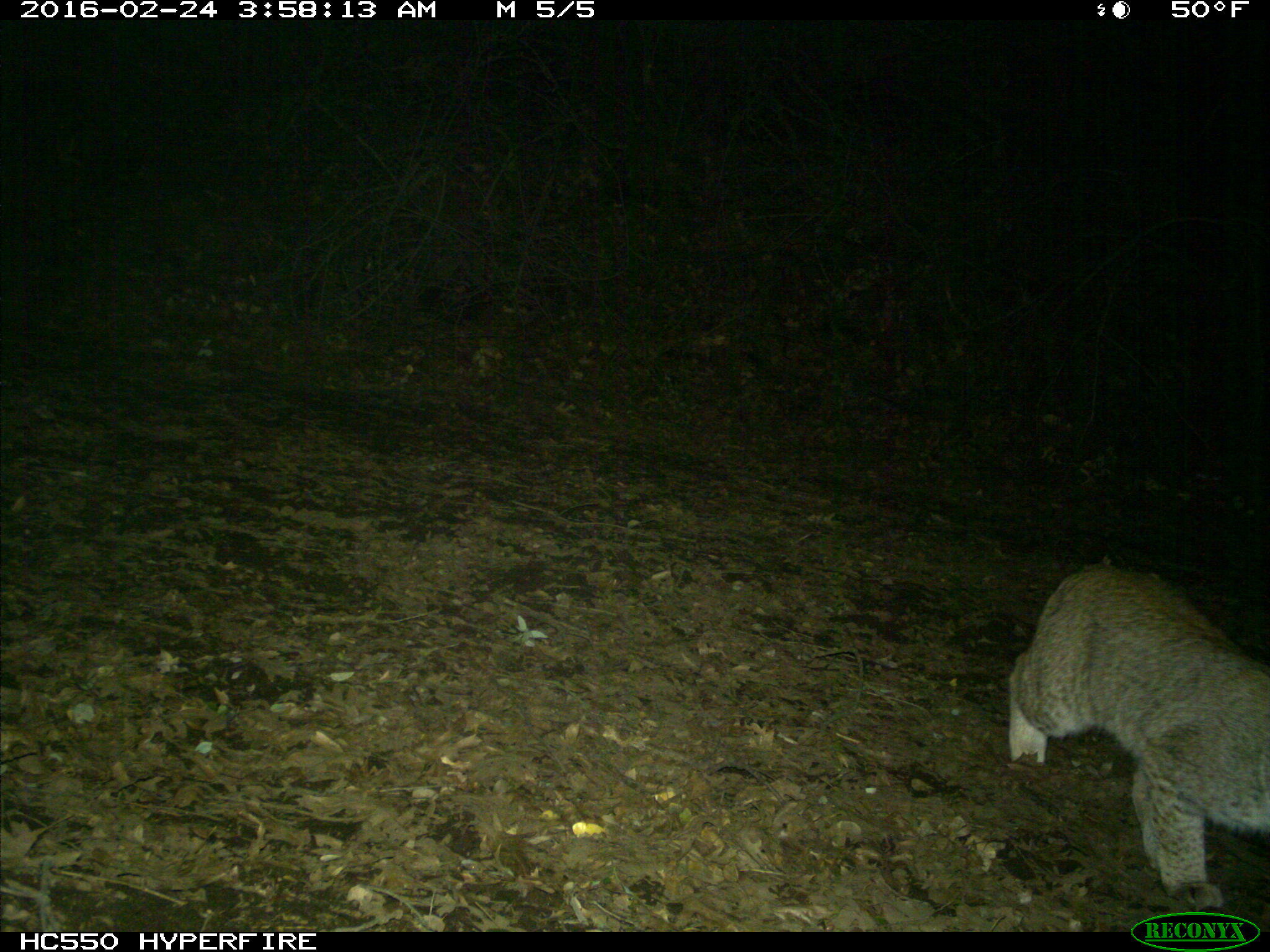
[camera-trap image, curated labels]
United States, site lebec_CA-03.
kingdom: Animalia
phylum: Chordata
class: Mammalia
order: Carnivora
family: Felidae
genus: Lynx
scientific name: Lynx rufus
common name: bobcat